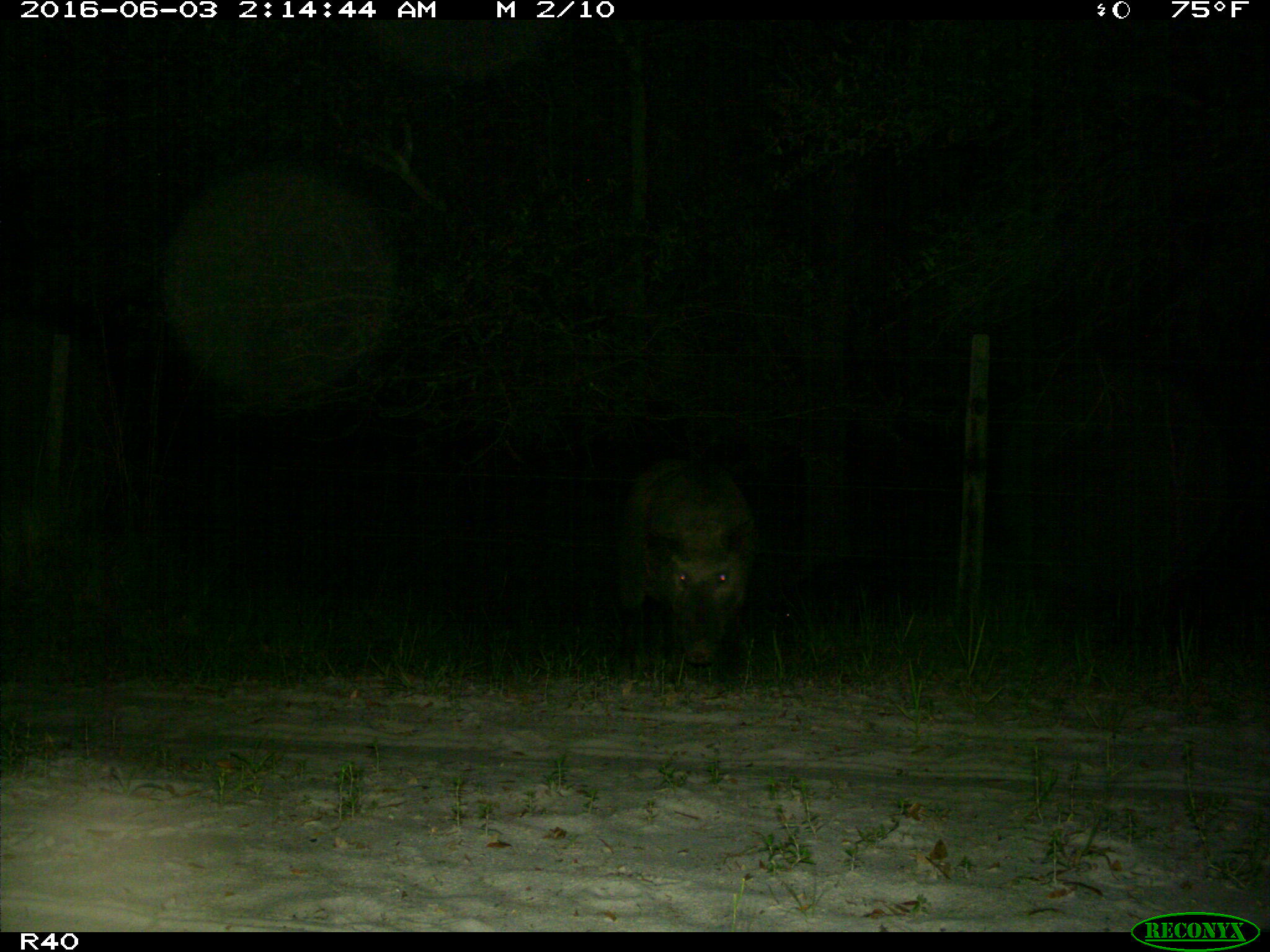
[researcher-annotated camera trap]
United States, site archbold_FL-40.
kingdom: Animalia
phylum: Chordata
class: Mammalia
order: Artiodactyla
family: Suidae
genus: Sus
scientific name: Sus scrofa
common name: wild boar